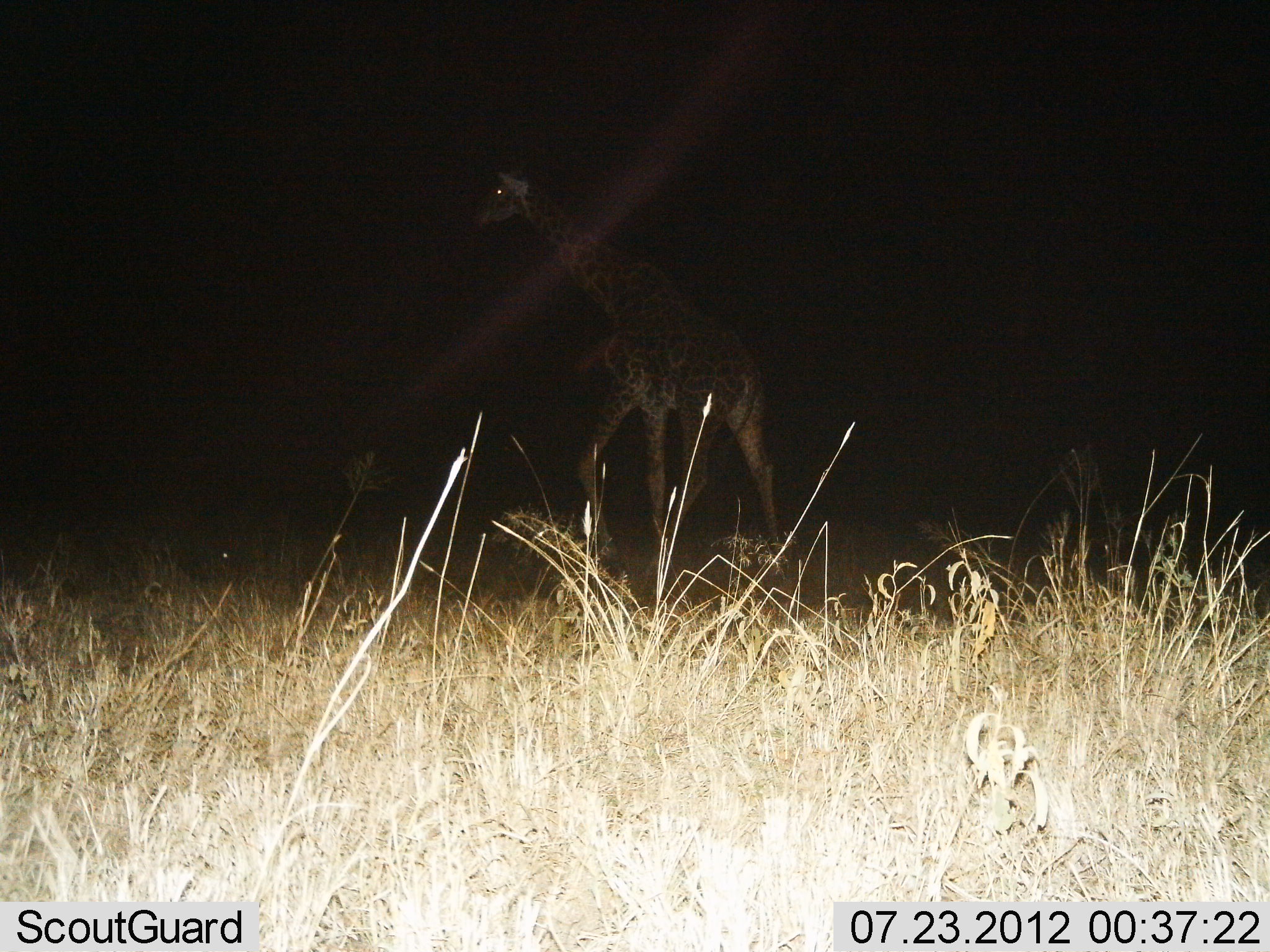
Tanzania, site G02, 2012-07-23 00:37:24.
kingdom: Animalia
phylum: Chordata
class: Mammalia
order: Artiodactyla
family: Giraffidae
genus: Giraffa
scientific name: Giraffa camelopardalis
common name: giraffe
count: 1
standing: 20%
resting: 0%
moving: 80%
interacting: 0%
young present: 0%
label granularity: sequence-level